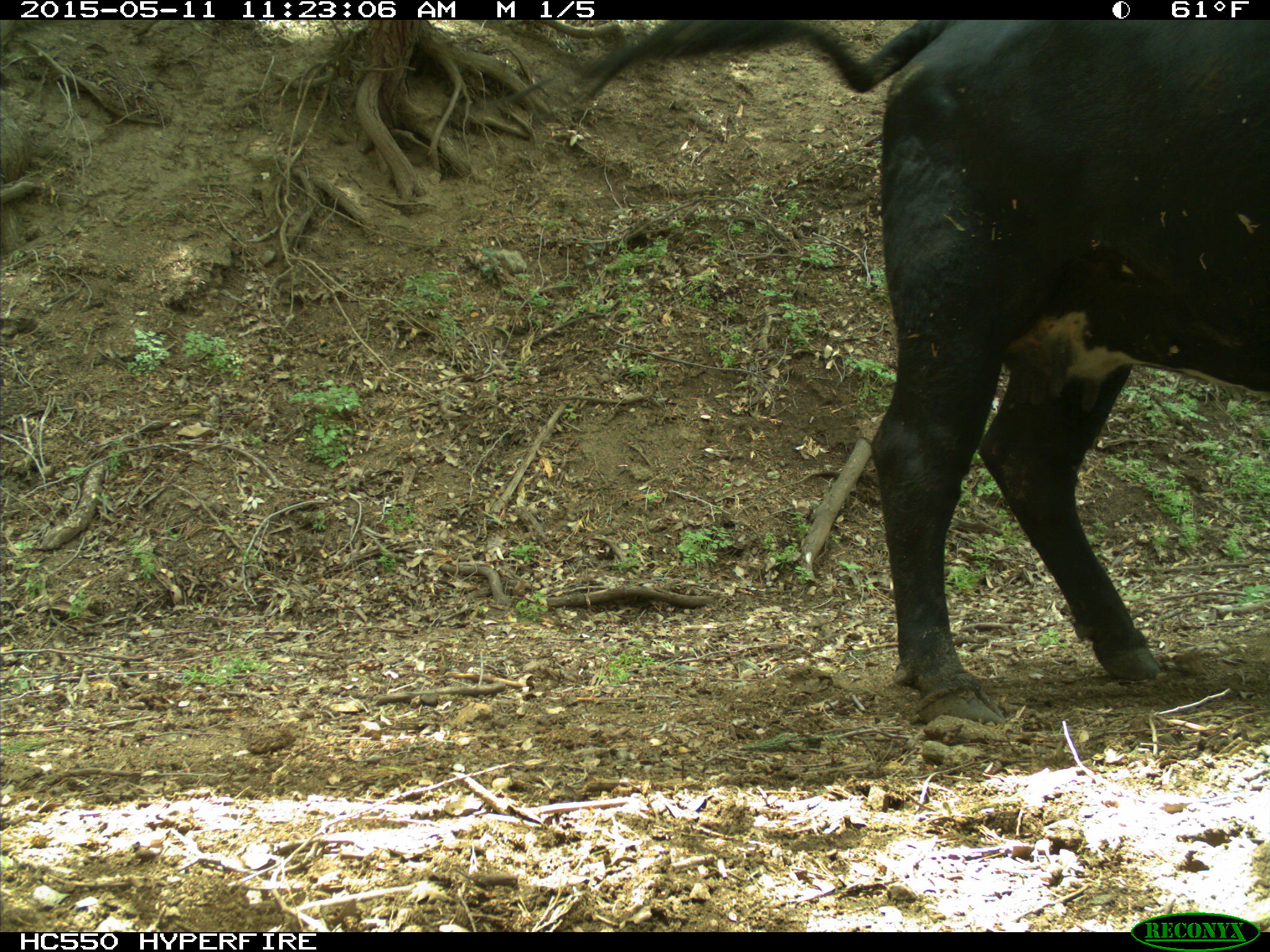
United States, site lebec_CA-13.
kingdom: Animalia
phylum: Chordata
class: Mammalia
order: Artiodactyla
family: Bovidae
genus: Bos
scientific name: Bos taurus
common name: domestic cow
Bos taurus (domestic cow).